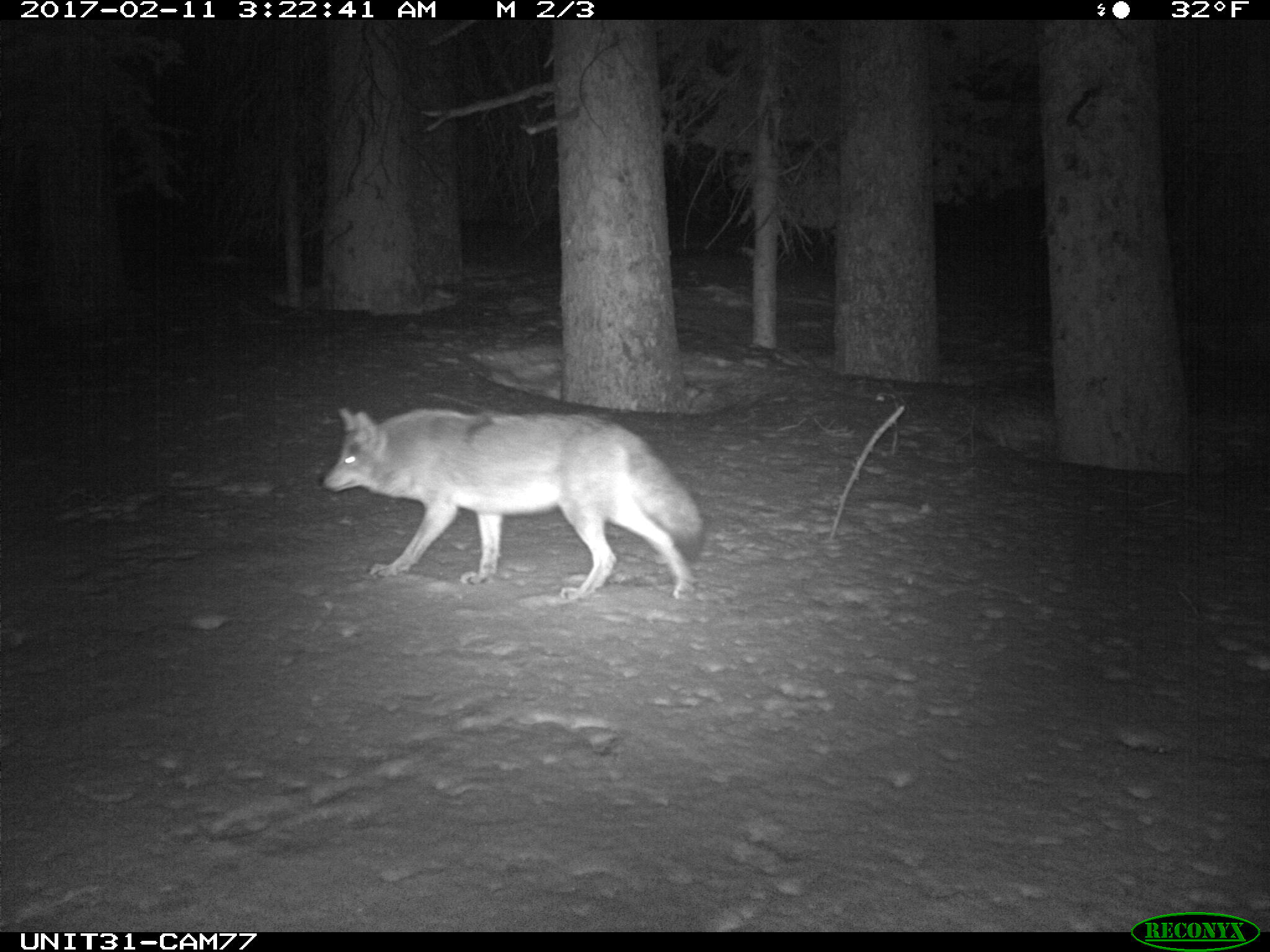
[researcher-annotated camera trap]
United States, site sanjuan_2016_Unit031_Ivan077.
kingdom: Animalia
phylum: Chordata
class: Mammalia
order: Carnivora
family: Canidae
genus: Canis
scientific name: Canis latrans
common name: coyote